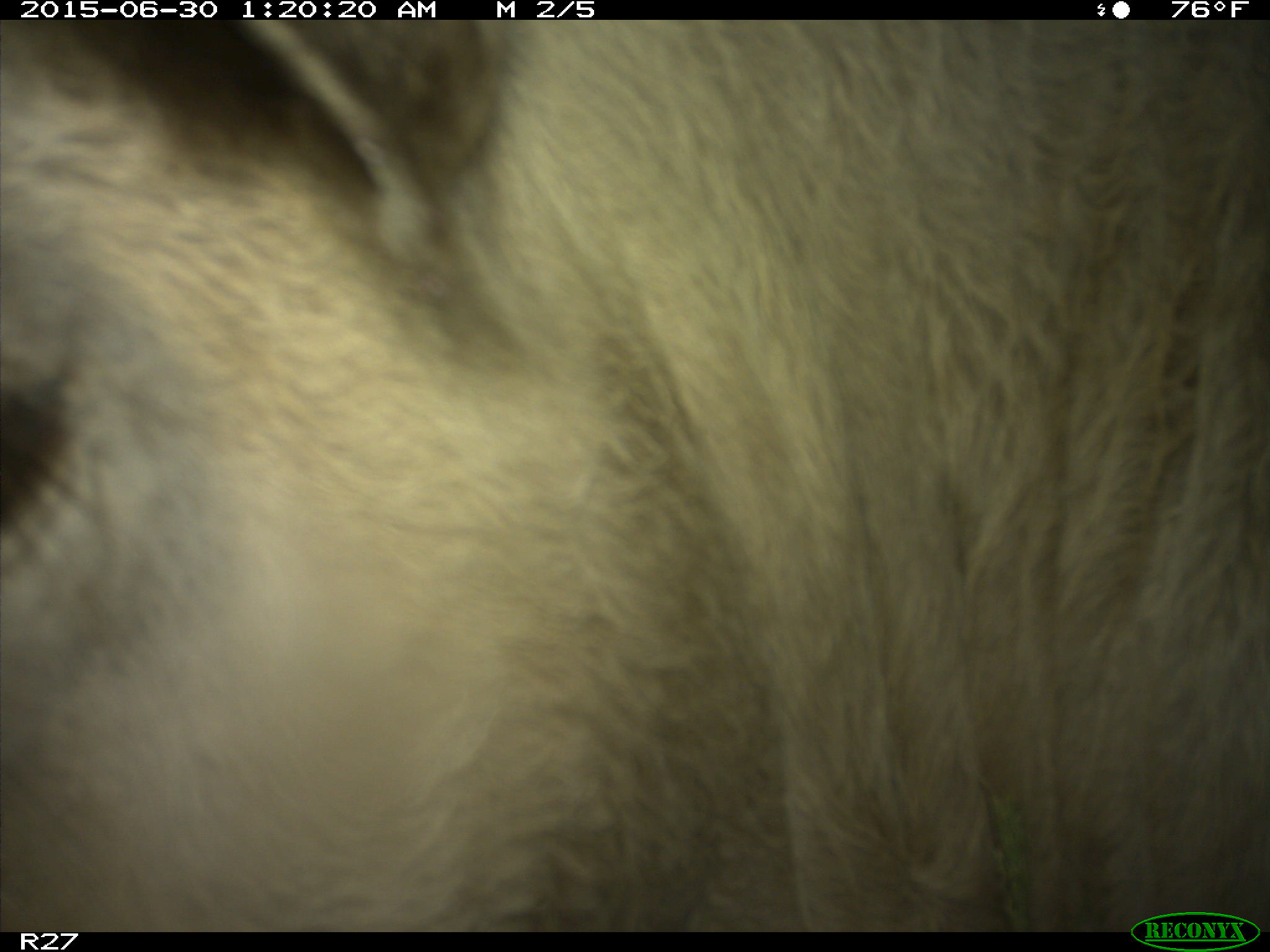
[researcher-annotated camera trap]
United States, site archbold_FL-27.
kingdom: Animalia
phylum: Chordata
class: Mammalia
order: Artiodactyla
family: Bovidae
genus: Bos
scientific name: Bos taurus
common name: domestic cow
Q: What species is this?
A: Bos taurus (domestic cow).